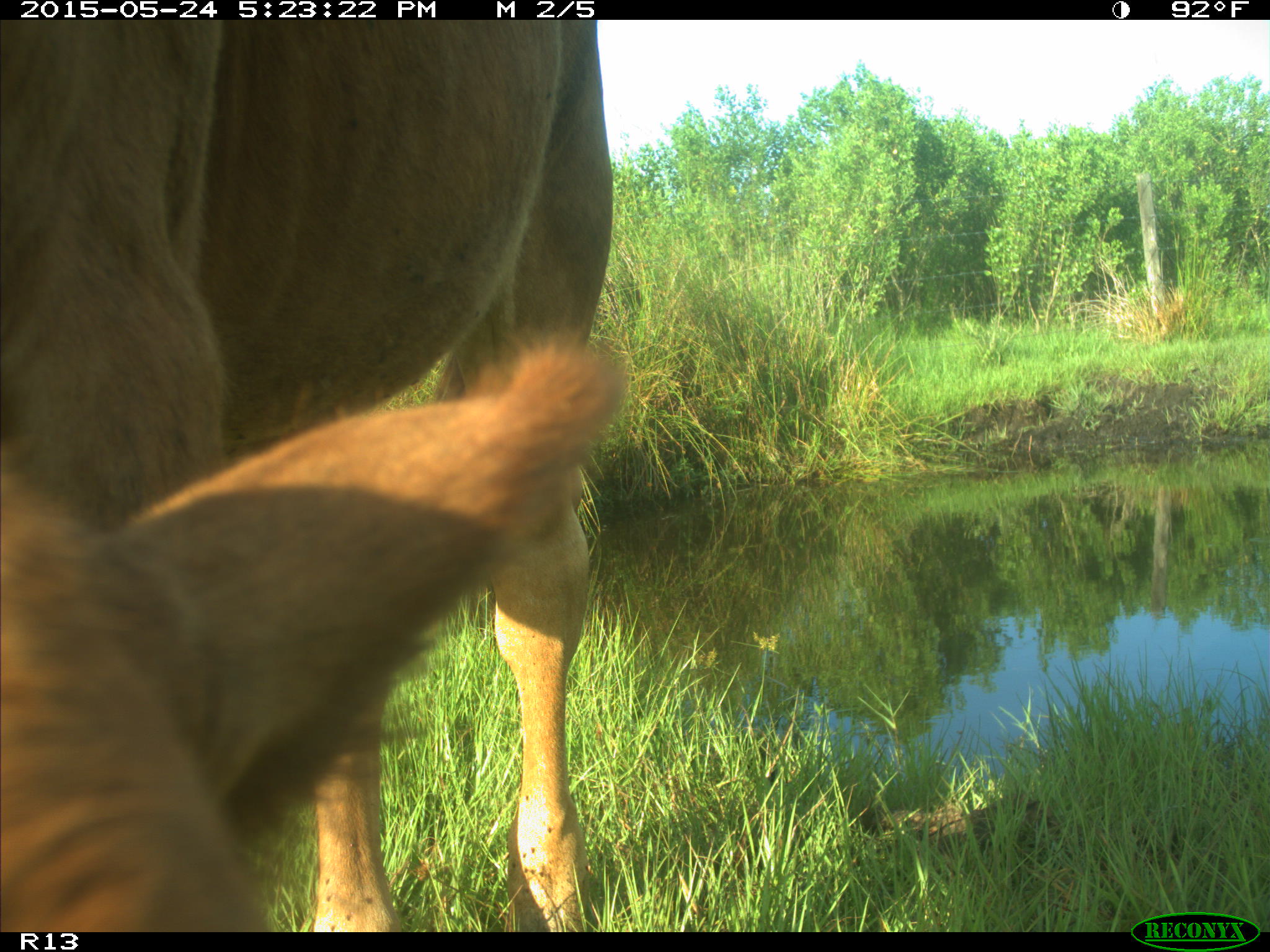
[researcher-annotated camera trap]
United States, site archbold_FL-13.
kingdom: Animalia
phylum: Chordata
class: Mammalia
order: Artiodactyla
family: Bovidae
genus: Bos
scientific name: Bos taurus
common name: domestic cow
Bos taurus (domestic cow).